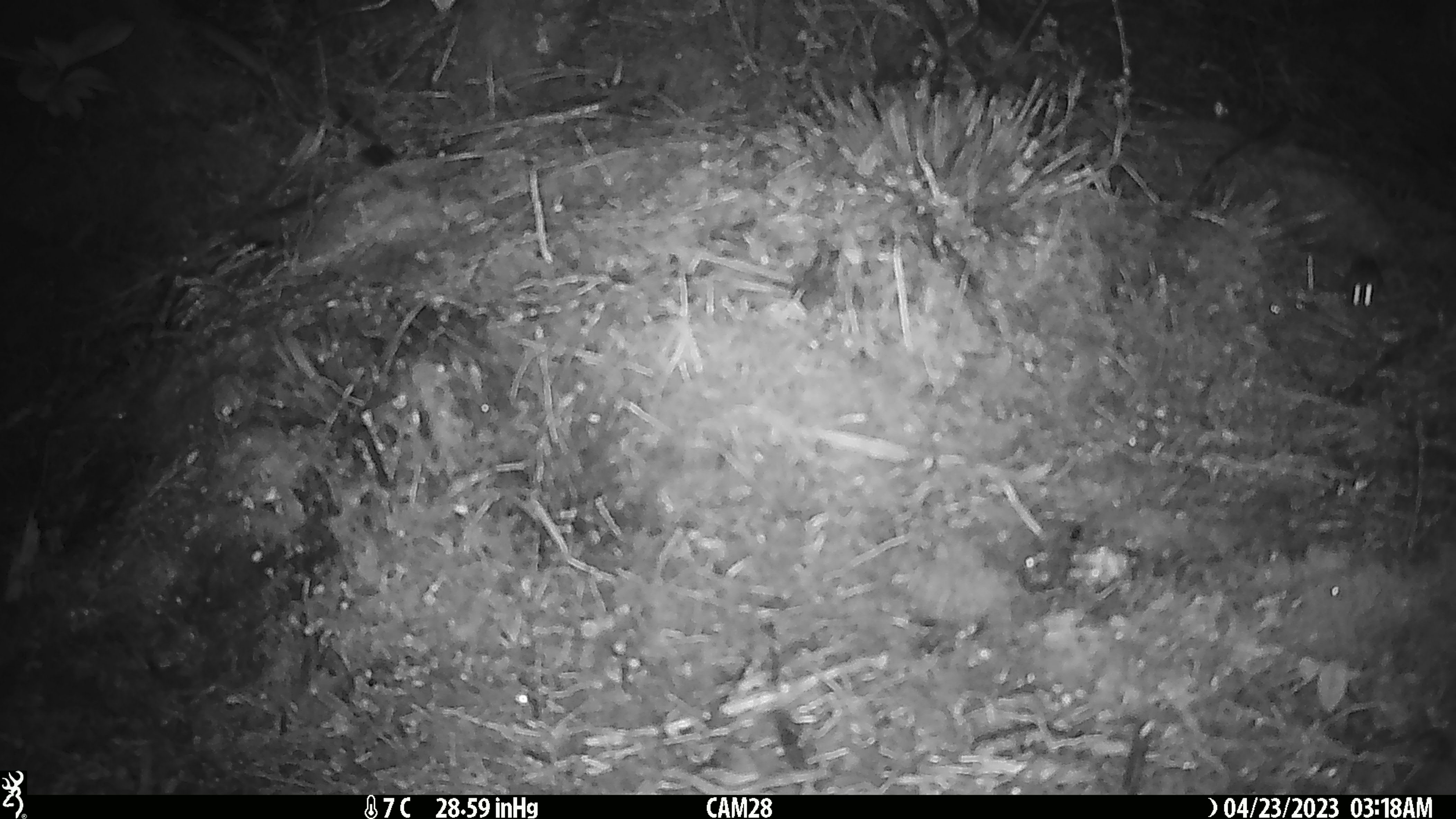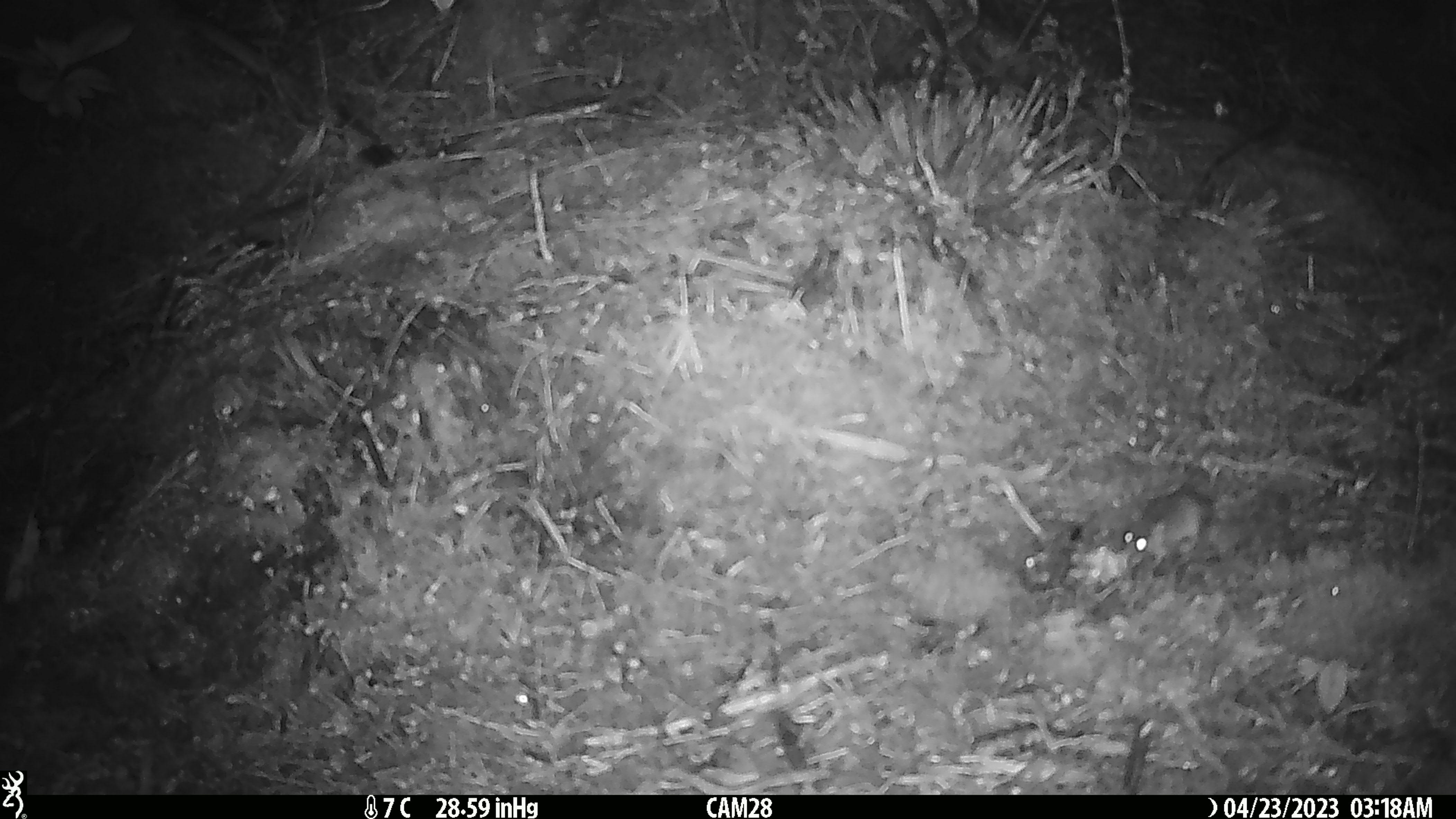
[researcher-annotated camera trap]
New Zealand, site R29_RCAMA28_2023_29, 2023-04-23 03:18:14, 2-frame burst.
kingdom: Animalia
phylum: Chordata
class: Mammalia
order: Rodentia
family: Muridae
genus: Mus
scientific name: Mus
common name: mouse